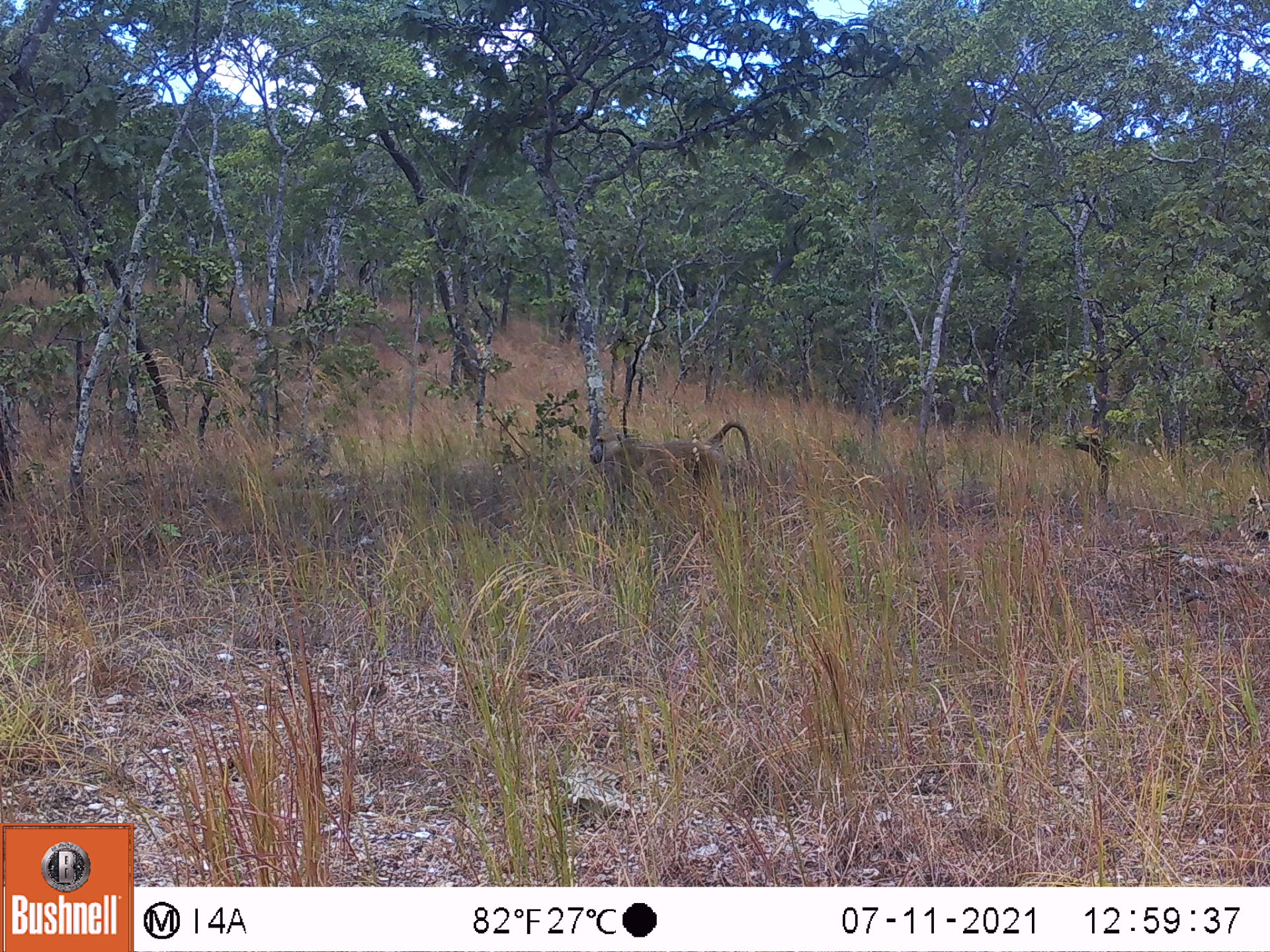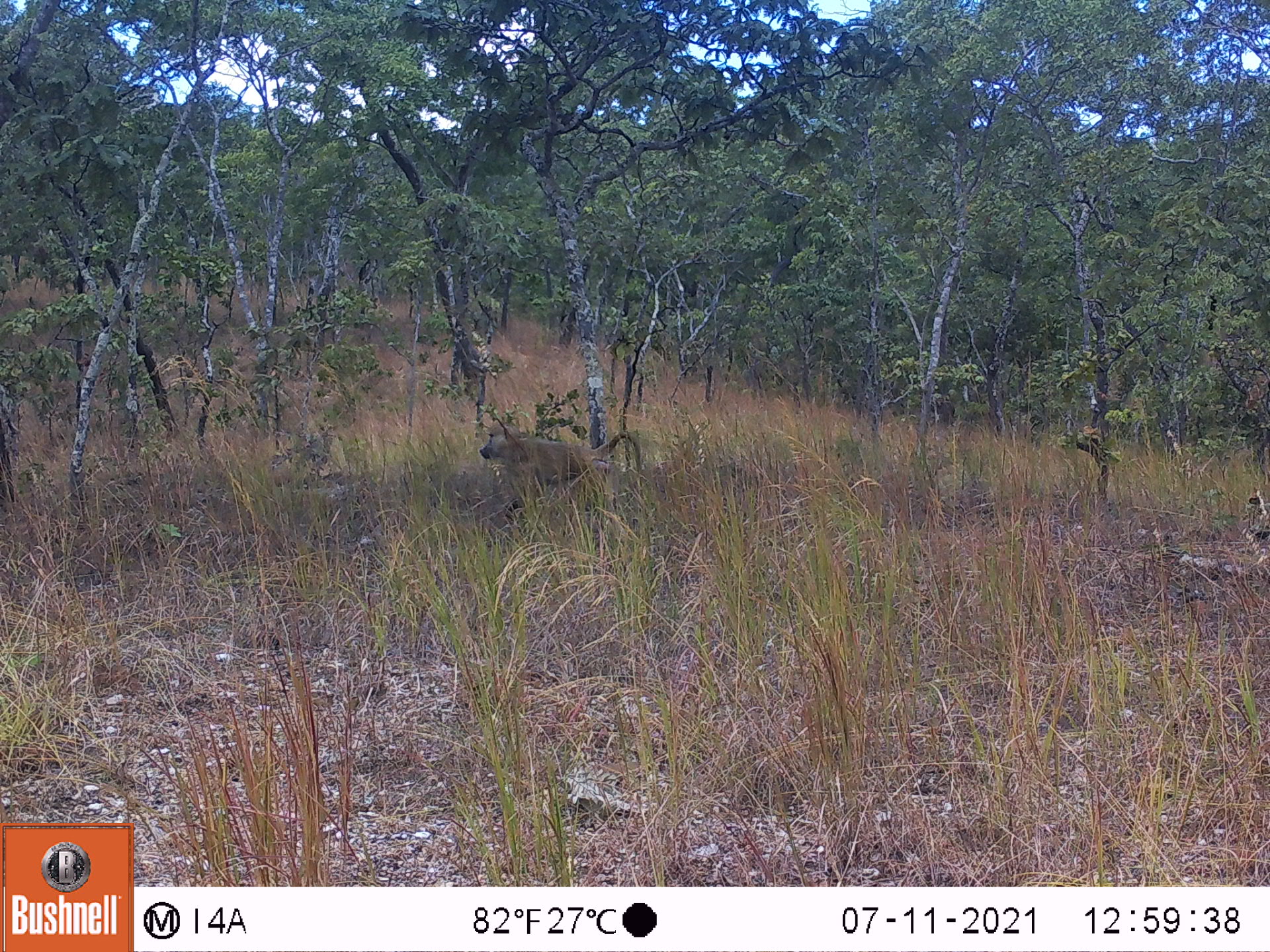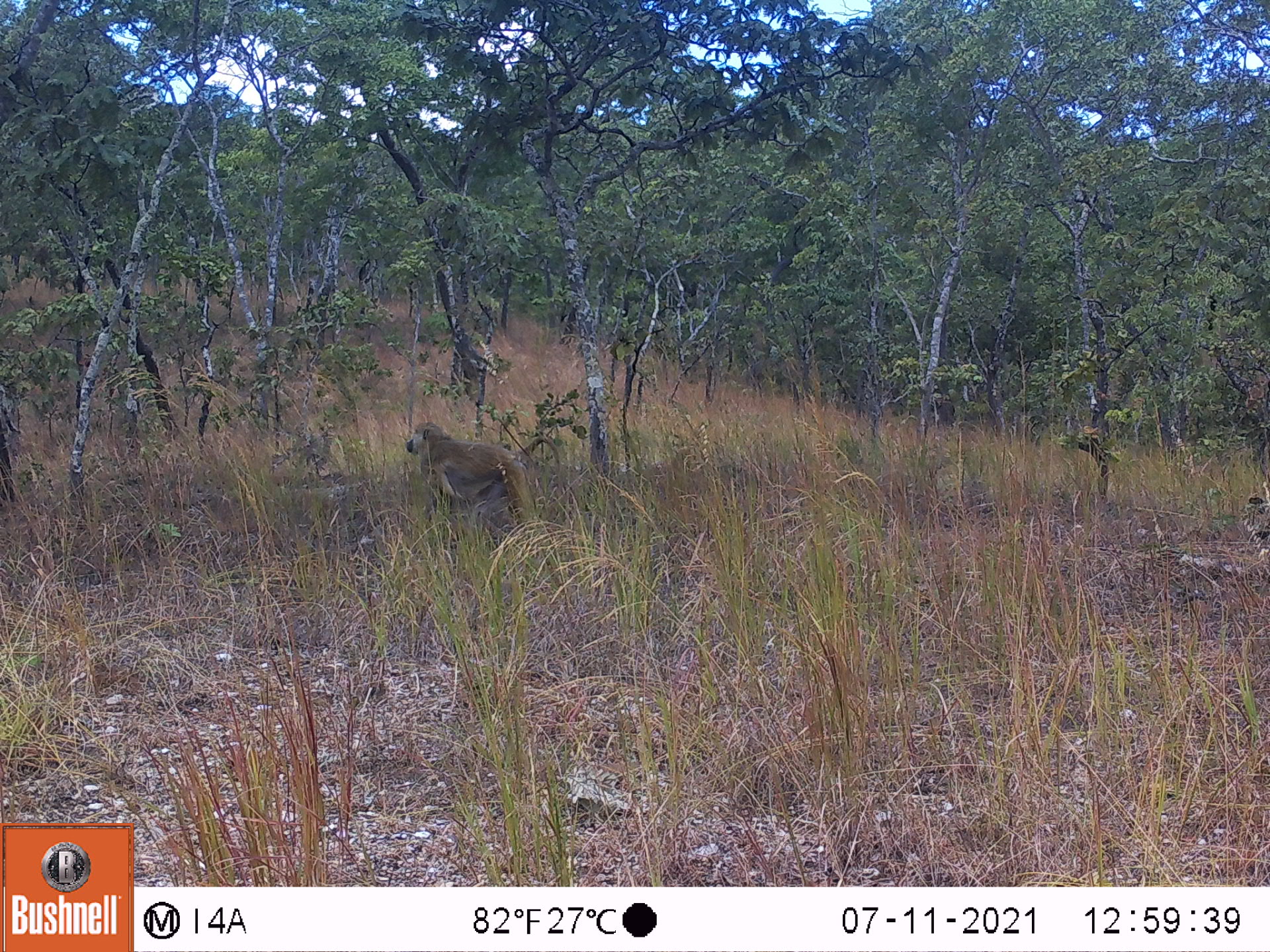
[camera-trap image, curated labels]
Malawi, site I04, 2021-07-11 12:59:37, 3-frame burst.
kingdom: Animalia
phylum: Chordata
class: Mammalia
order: Primates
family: Cercopithecidae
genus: Papio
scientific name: Papio cynocephalus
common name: yellow baboon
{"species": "yellow baboon (Papio cynocephalus)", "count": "1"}